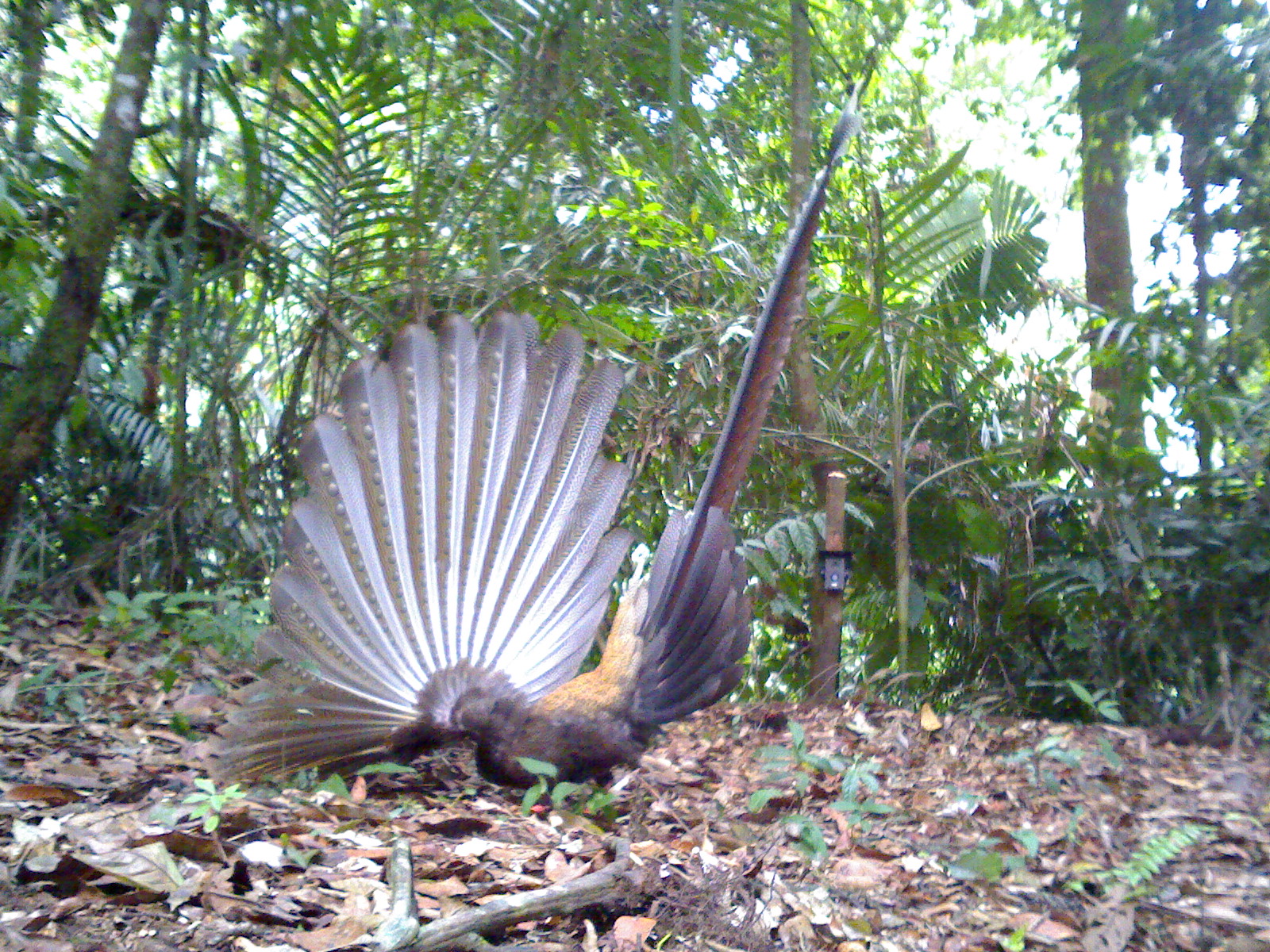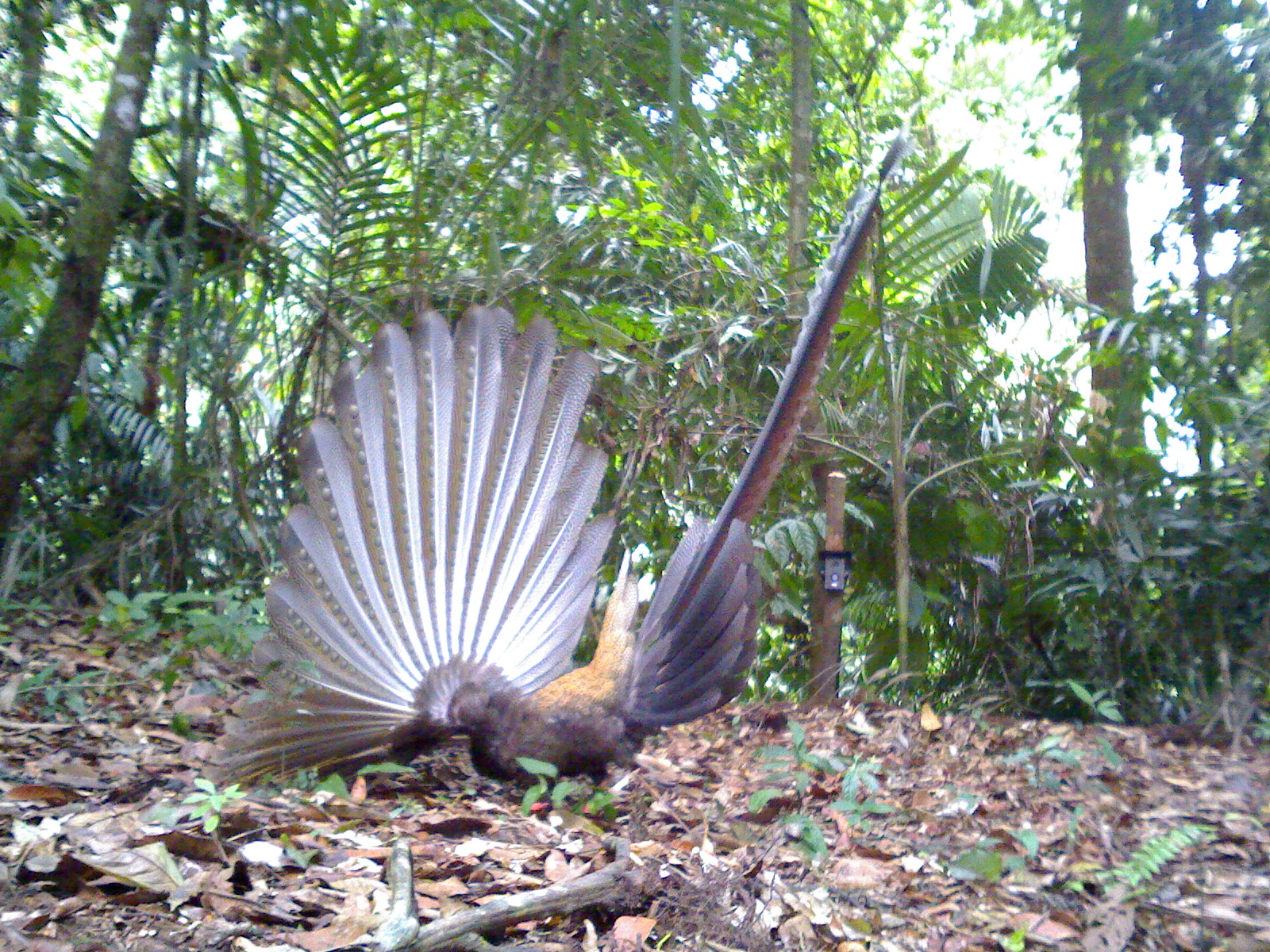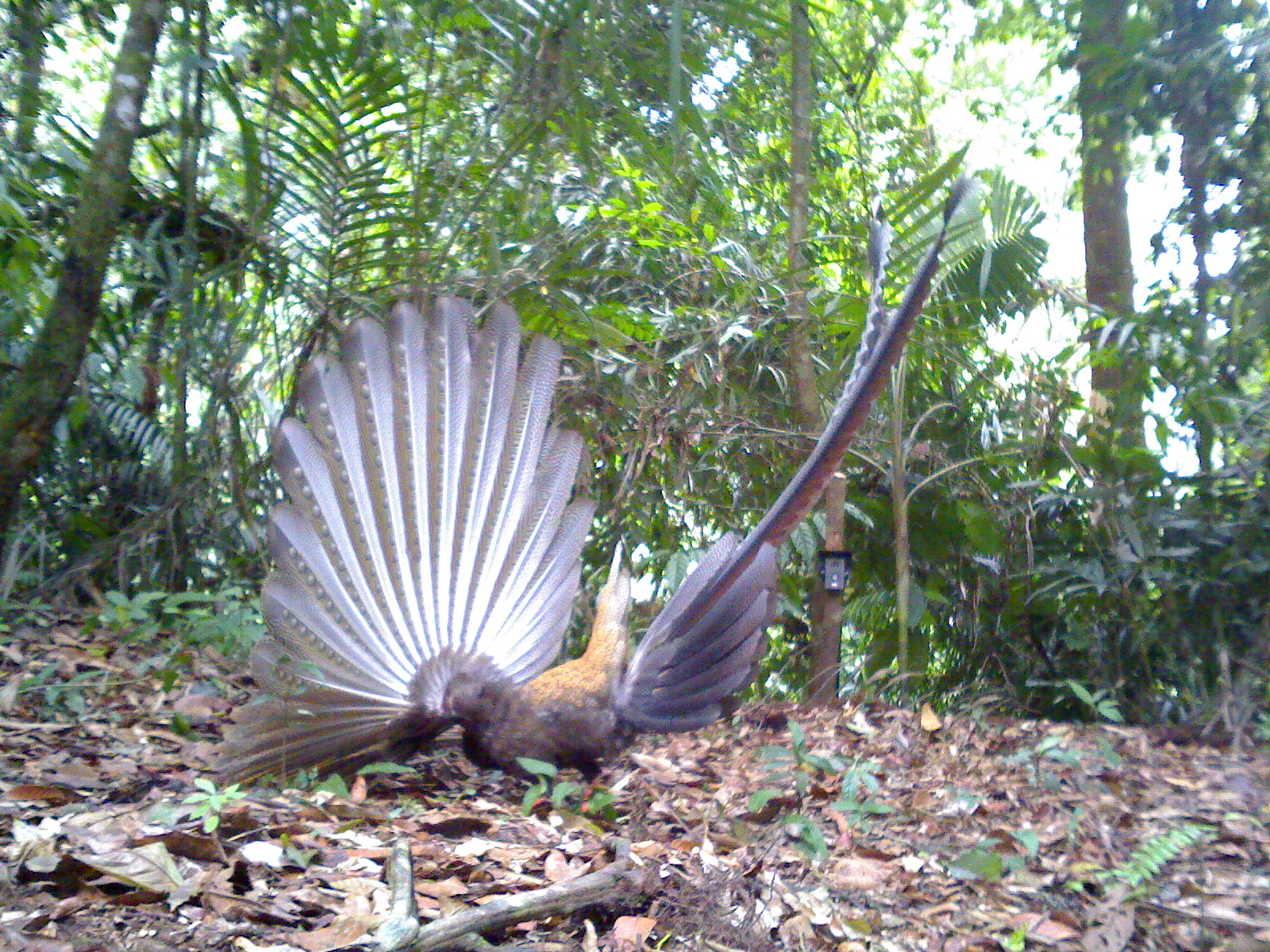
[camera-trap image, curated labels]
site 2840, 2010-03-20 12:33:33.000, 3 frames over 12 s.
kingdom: Animalia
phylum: Chordata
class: Aves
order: Galliformes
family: Phasianidae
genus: Argusianus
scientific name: Argusianus argus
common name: great argus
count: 1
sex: female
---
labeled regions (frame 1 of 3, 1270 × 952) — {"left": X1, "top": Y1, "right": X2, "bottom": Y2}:
argusianus argus: {"left": 217, "top": 67, "right": 865, "bottom": 814}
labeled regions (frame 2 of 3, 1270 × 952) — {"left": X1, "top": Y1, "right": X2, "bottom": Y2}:
argusianus argus: {"left": 202, "top": 127, "right": 910, "bottom": 825}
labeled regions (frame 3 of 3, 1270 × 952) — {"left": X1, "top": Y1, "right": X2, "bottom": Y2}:
argusianus argus: {"left": 208, "top": 165, "right": 975, "bottom": 816}